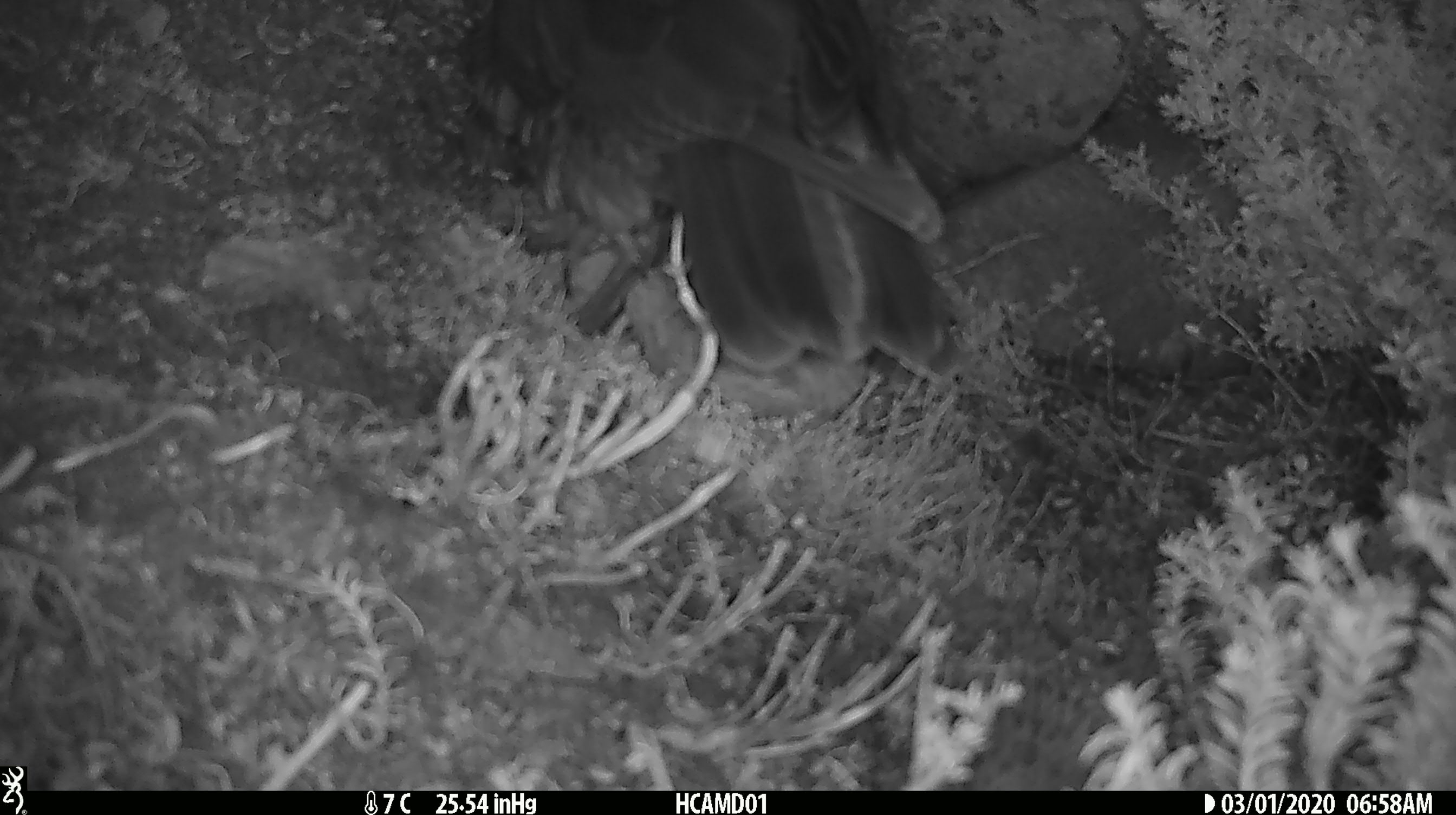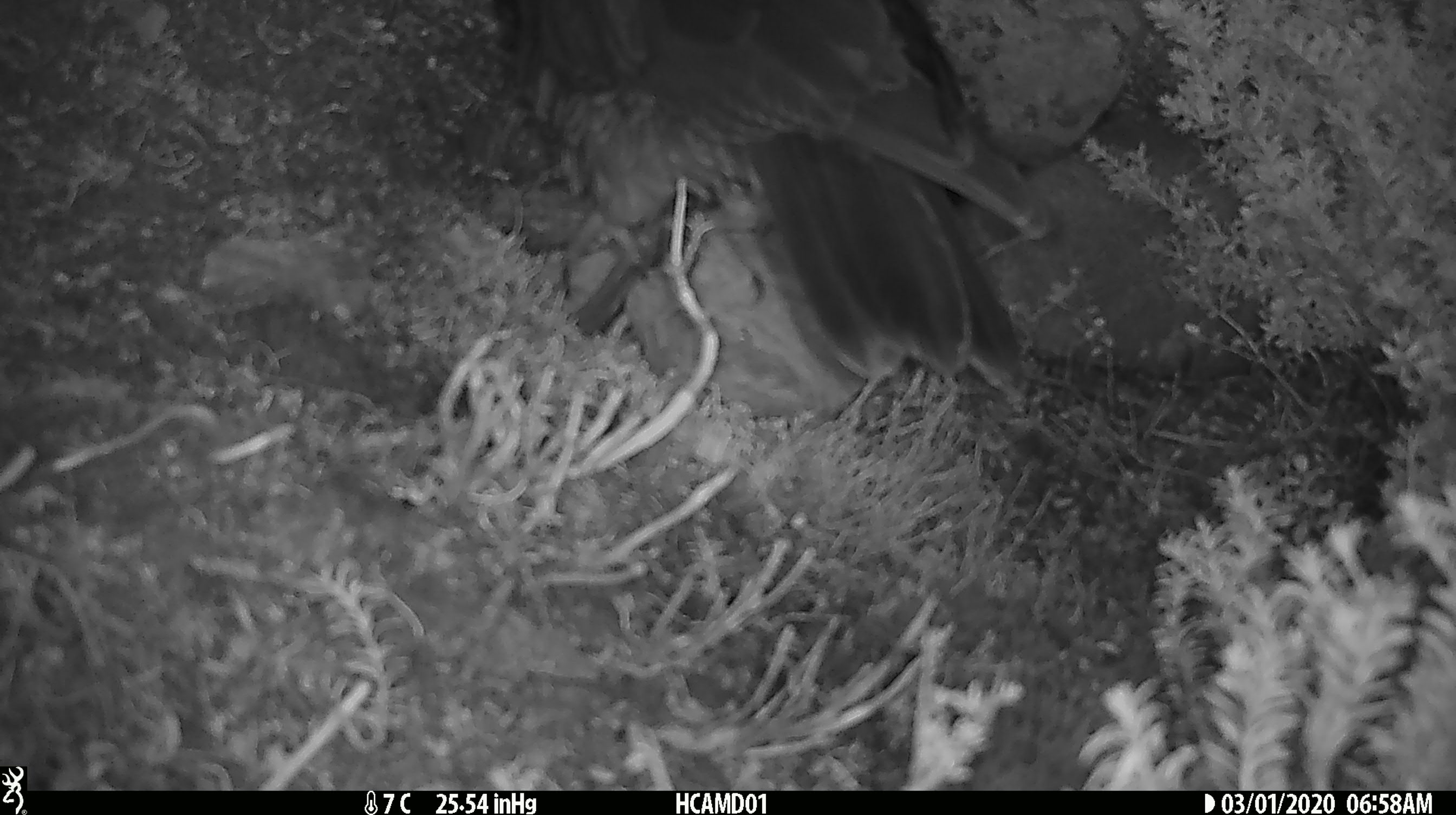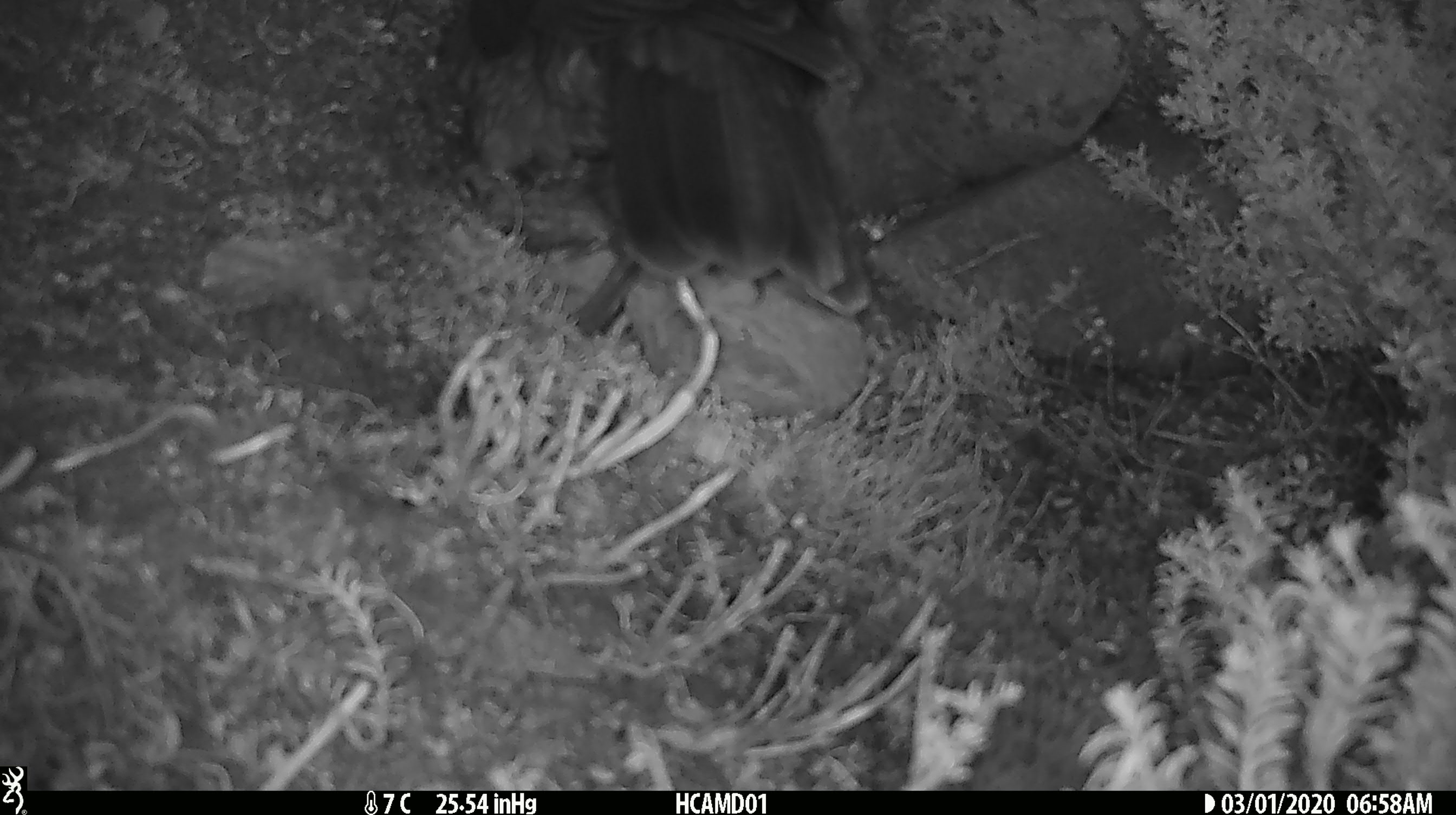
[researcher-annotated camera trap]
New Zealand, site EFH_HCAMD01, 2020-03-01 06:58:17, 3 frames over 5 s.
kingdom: Animalia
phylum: Chordata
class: Aves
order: Psittaciformes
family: Strigopidae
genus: Nestor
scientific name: Nestor notabilis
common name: kea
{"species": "kea (Nestor notabilis)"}